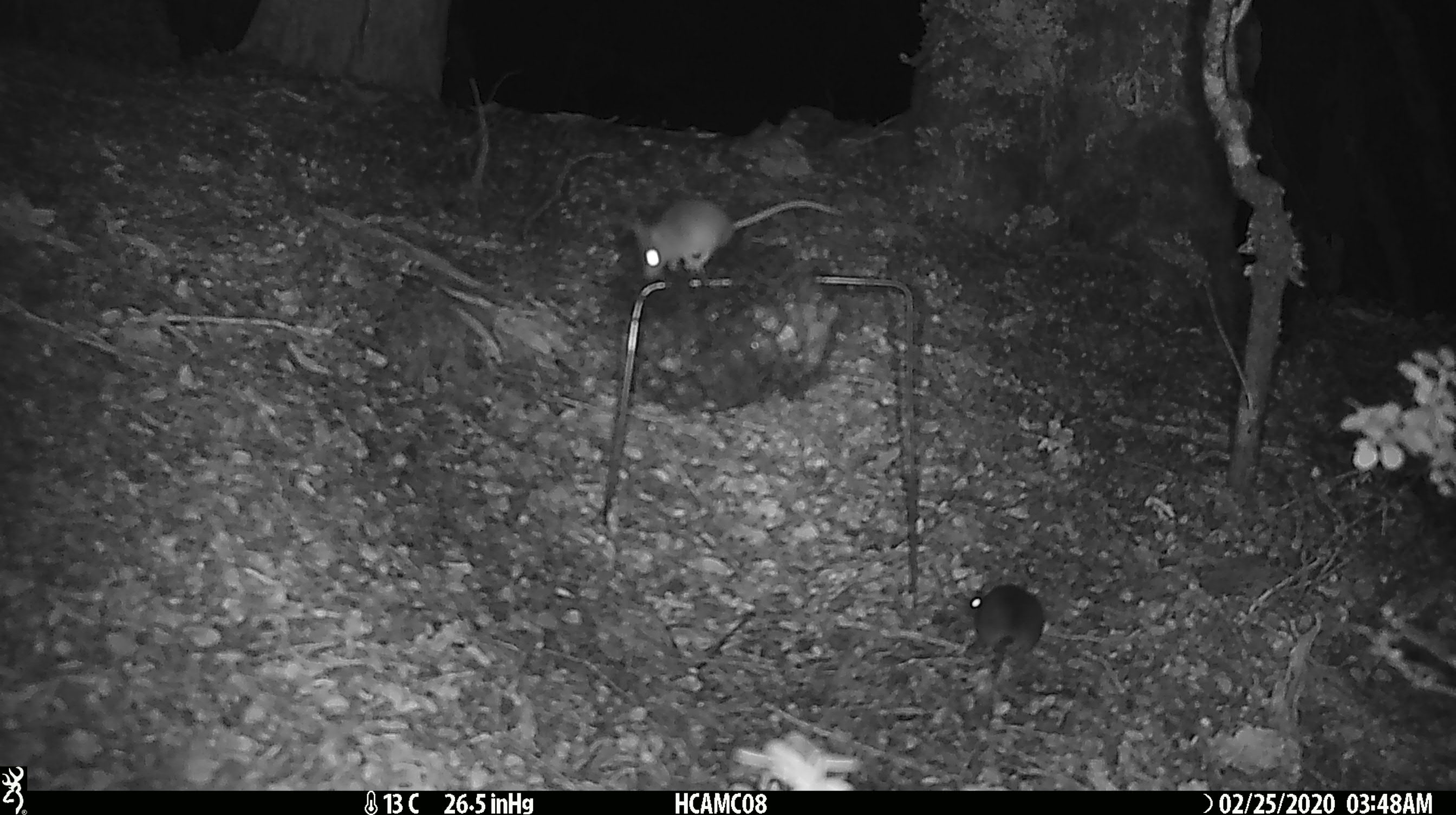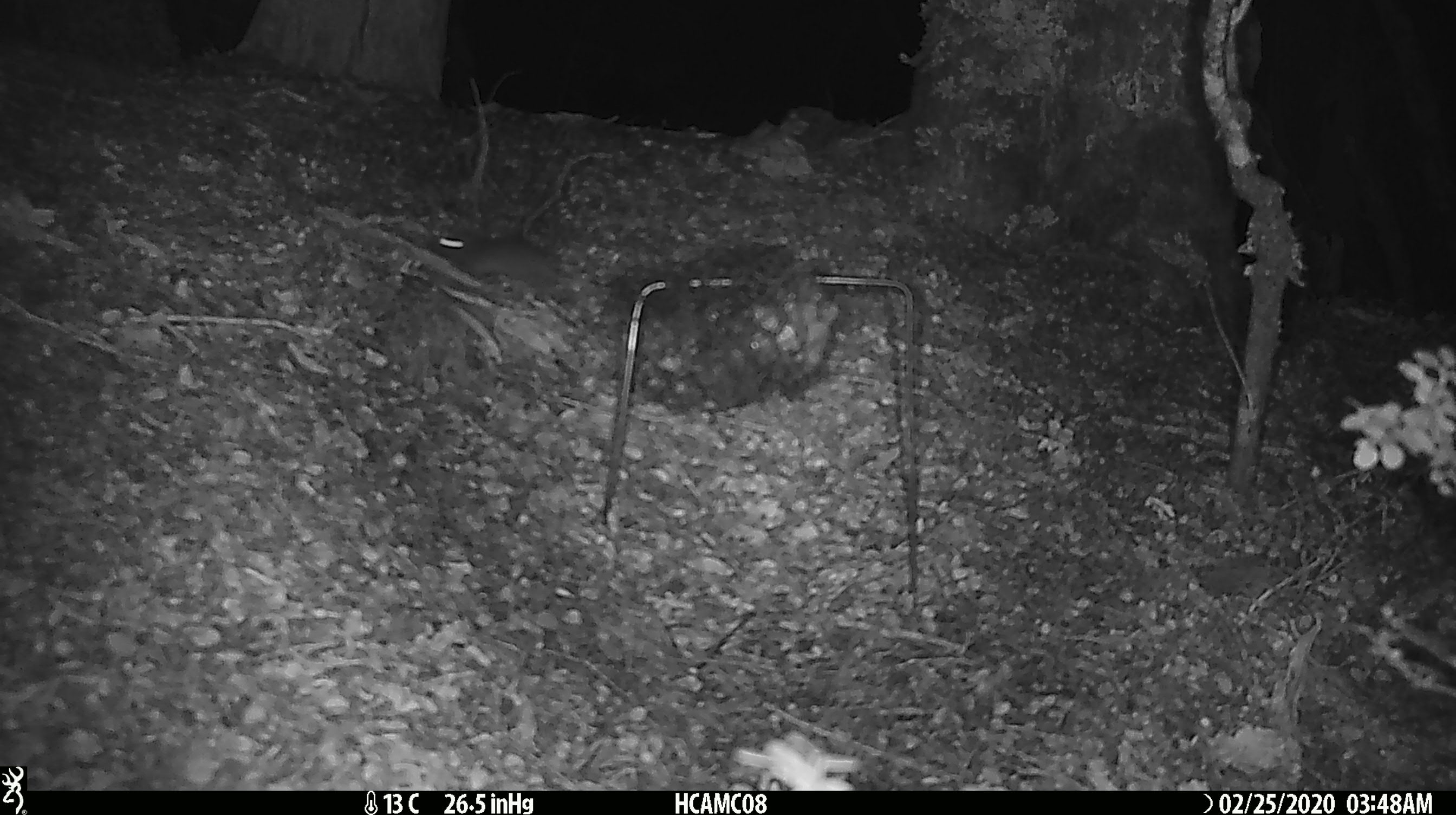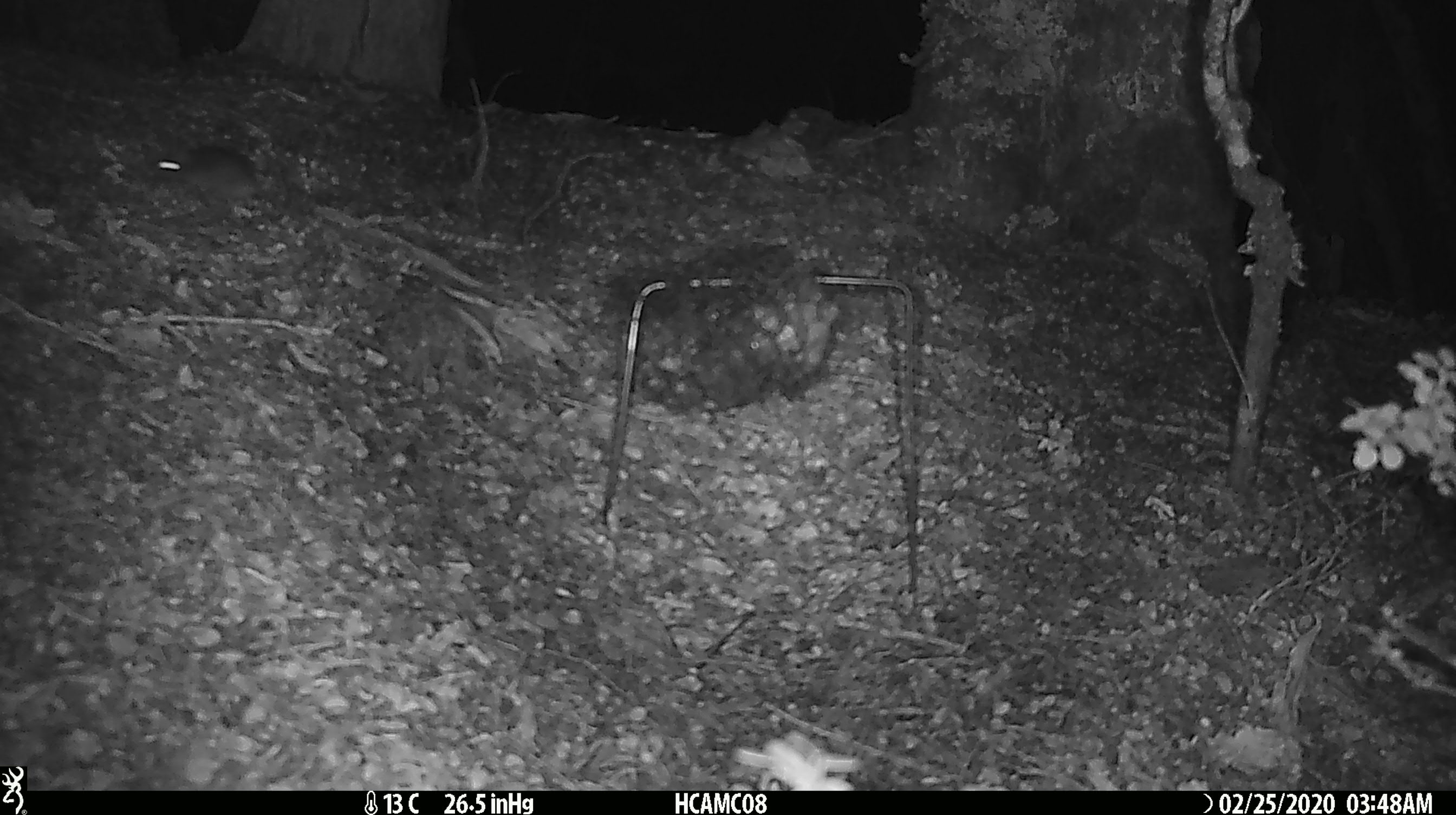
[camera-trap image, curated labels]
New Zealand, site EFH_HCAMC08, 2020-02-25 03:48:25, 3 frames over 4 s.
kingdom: Animalia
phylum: Chordata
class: Mammalia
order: Rodentia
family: Muridae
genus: Mus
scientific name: Mus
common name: mouse